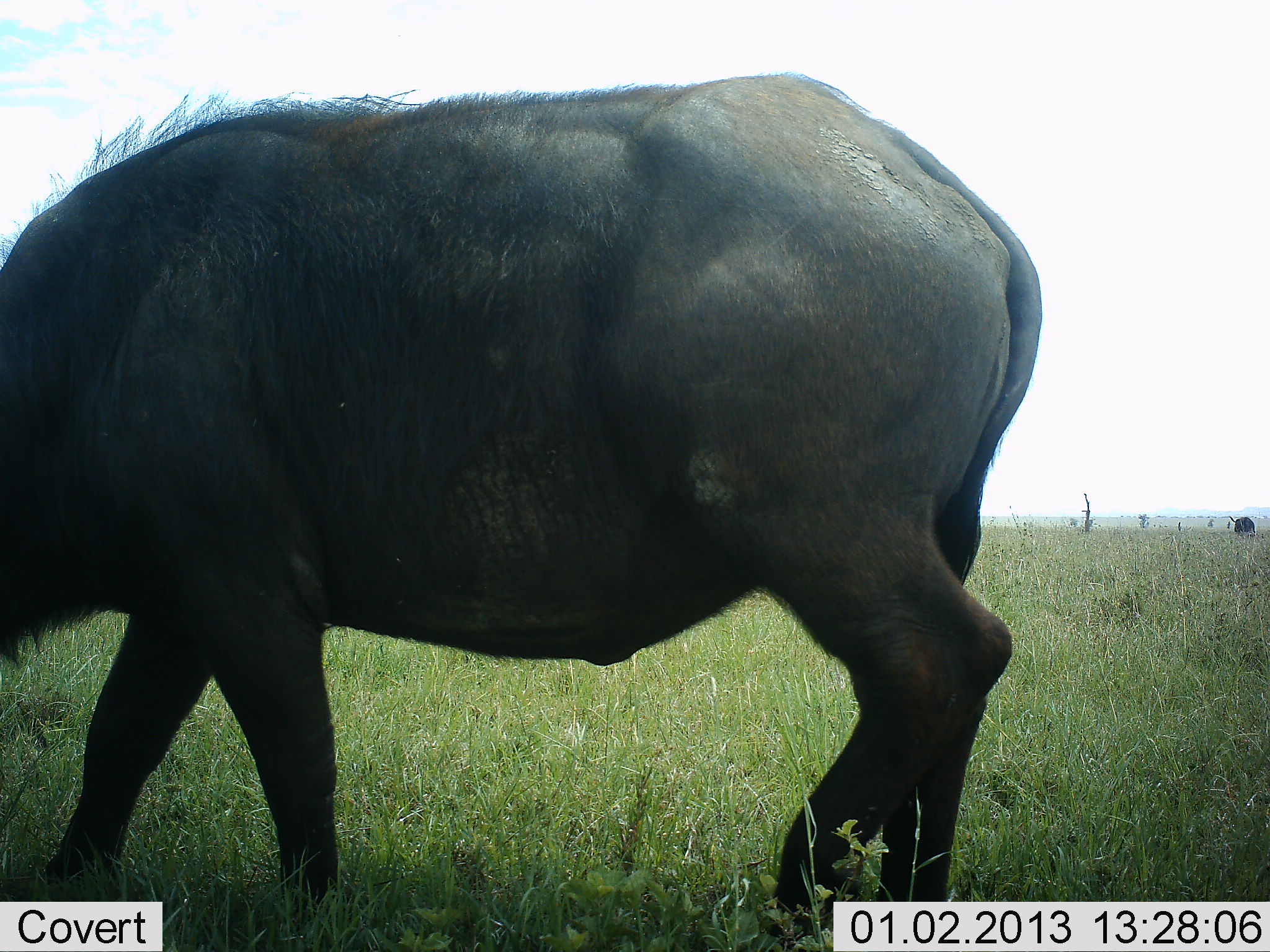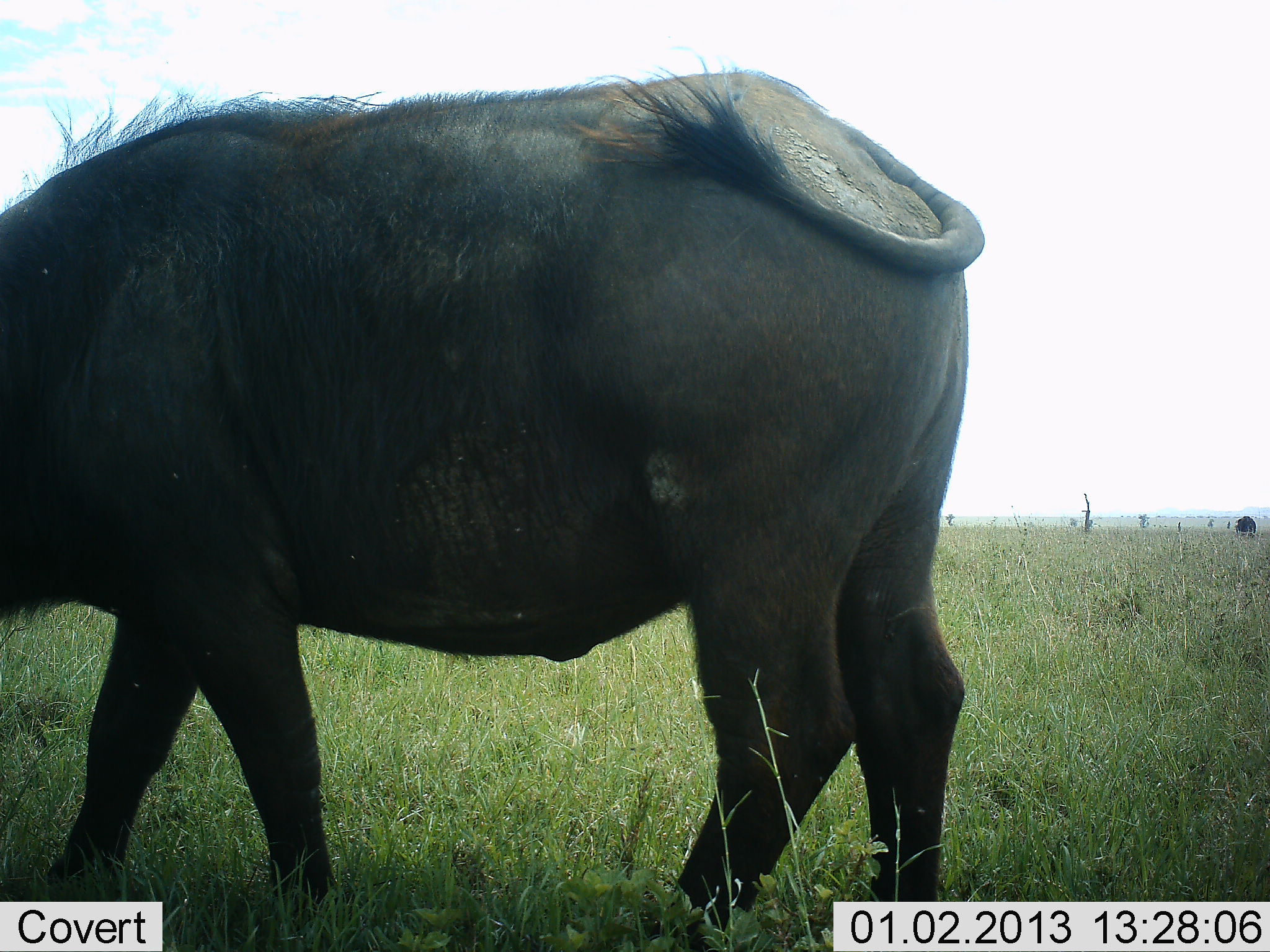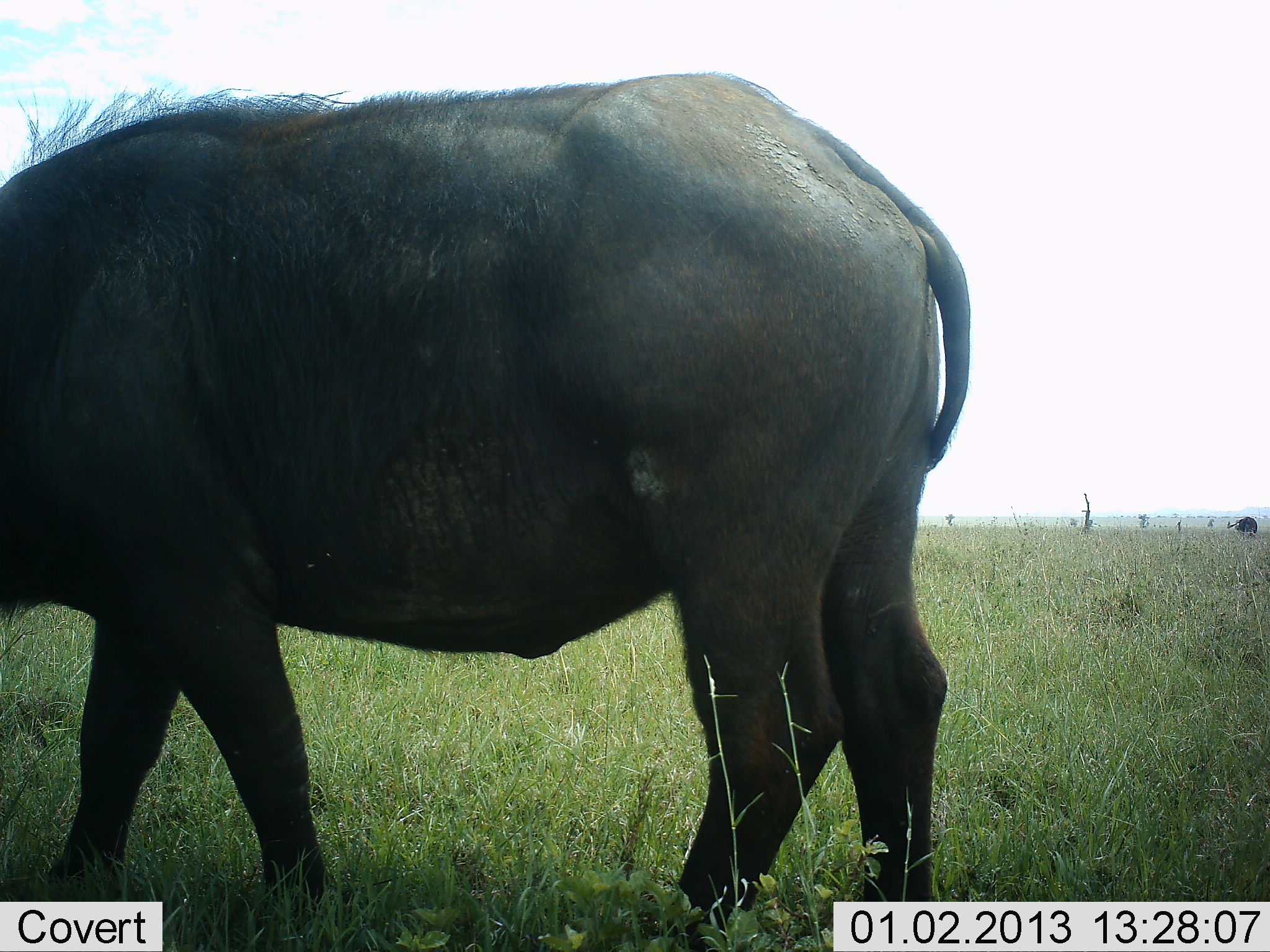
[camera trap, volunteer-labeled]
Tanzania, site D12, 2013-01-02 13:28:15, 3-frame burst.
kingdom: Animalia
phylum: Chordata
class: Mammalia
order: Artiodactyla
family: Bovidae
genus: Syncerus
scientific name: Syncerus caffer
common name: cape buffalo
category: buffalo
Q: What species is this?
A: Buffalo (cape buffalo) (Syncerus caffer).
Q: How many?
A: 2.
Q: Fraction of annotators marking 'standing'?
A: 37%.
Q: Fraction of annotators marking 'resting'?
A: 0%.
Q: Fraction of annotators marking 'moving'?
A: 16%.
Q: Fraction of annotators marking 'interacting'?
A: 0%.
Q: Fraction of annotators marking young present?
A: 0%.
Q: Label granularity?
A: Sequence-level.